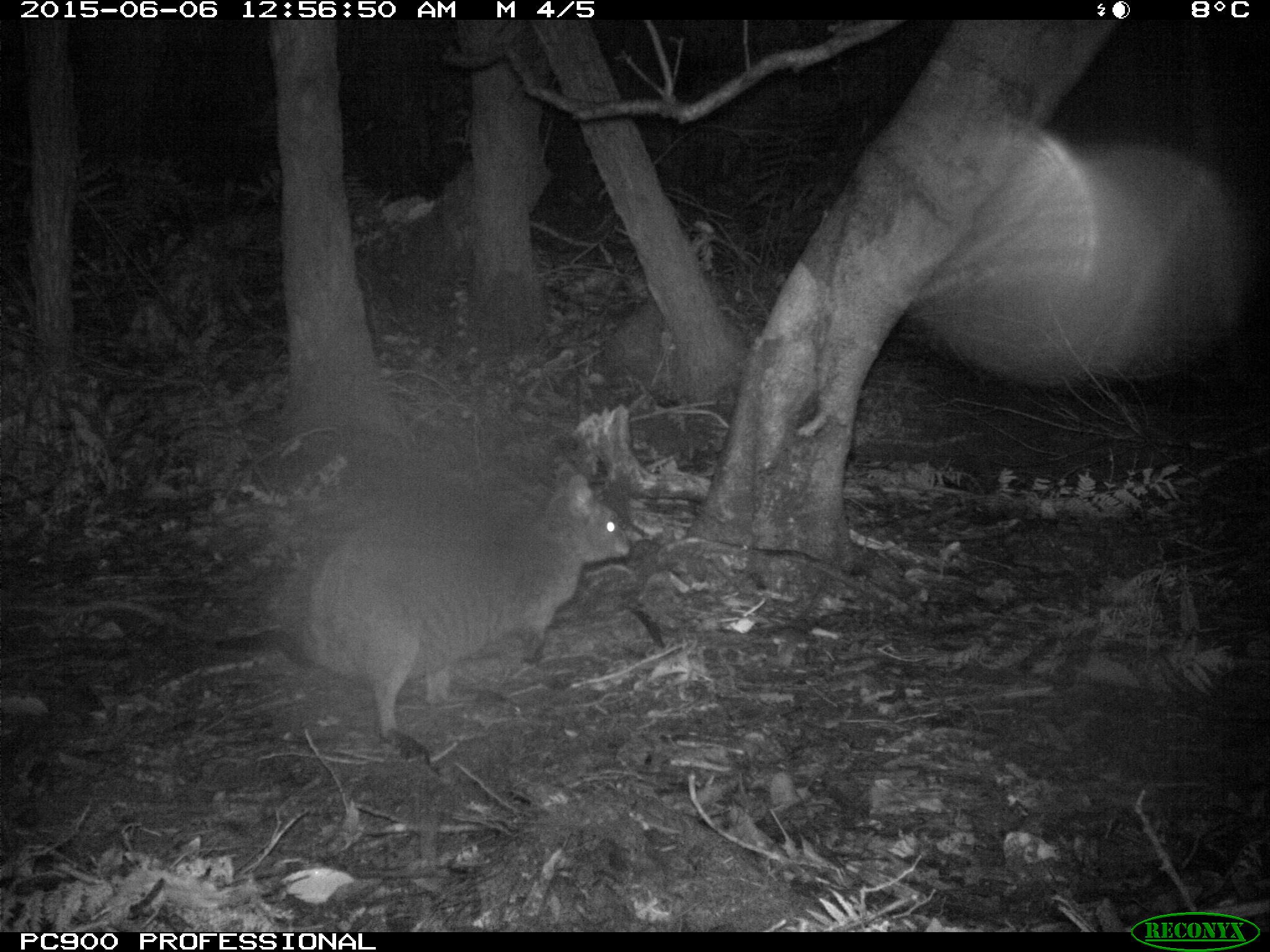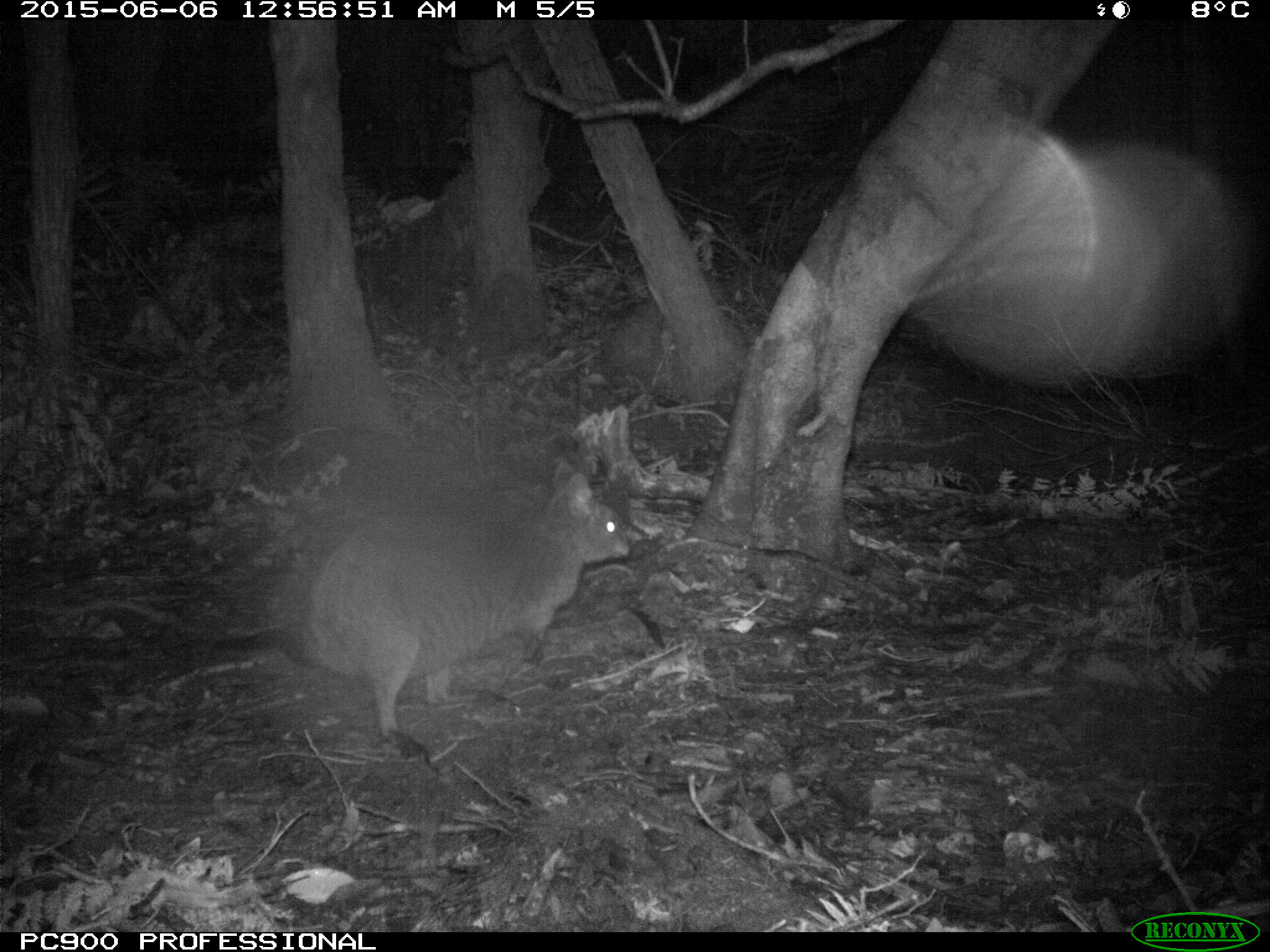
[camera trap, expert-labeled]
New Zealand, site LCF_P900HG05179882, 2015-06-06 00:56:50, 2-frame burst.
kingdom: Animalia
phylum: Chordata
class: Mammalia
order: Diprotodontia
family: Macropodidae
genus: Notamacropus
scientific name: Notamacropus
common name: wallaby